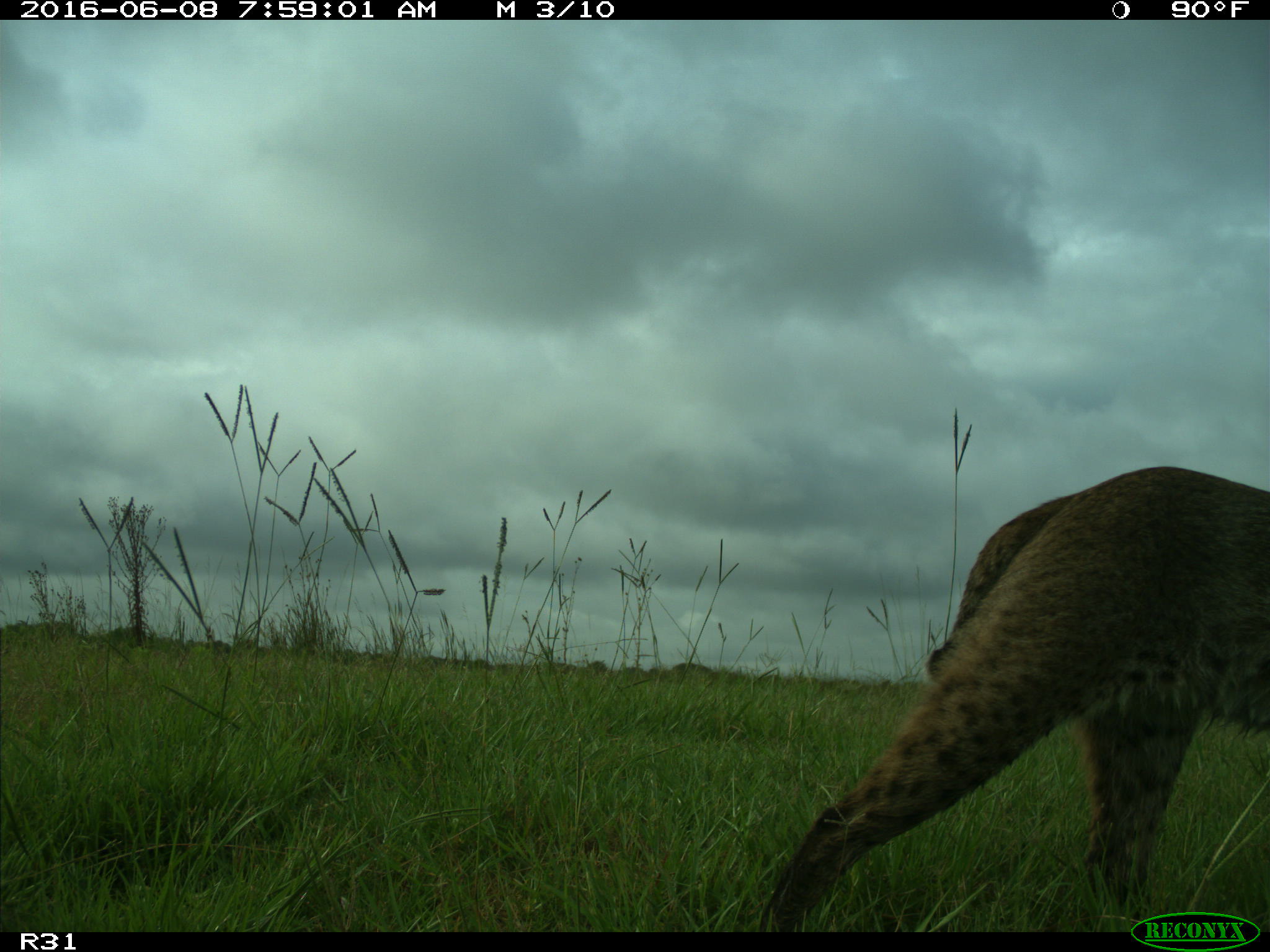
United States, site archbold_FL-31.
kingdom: Animalia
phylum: Chordata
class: Mammalia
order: Carnivora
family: Felidae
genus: Lynx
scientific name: Lynx rufus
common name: bobcat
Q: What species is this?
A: Lynx rufus (bobcat).